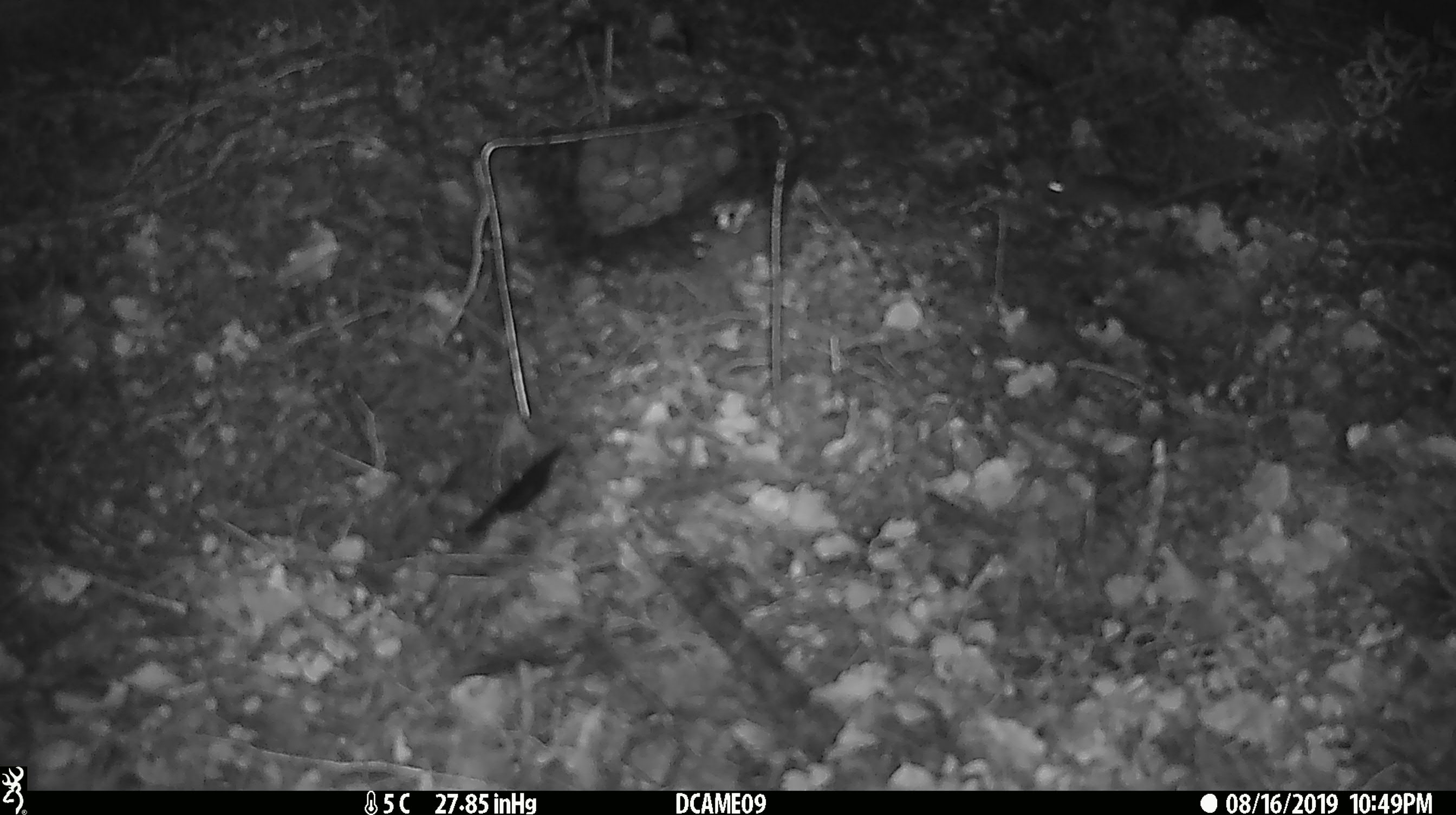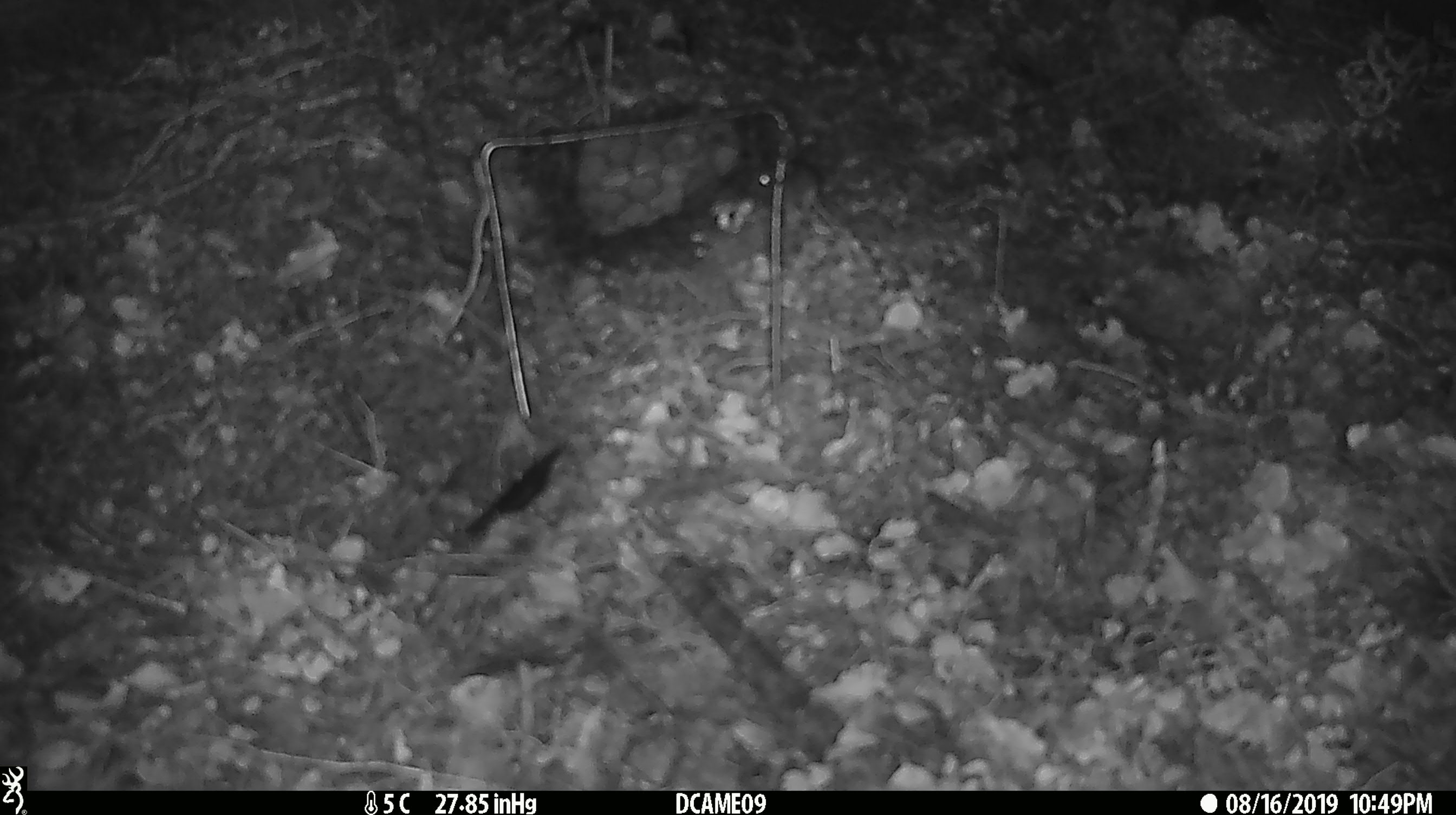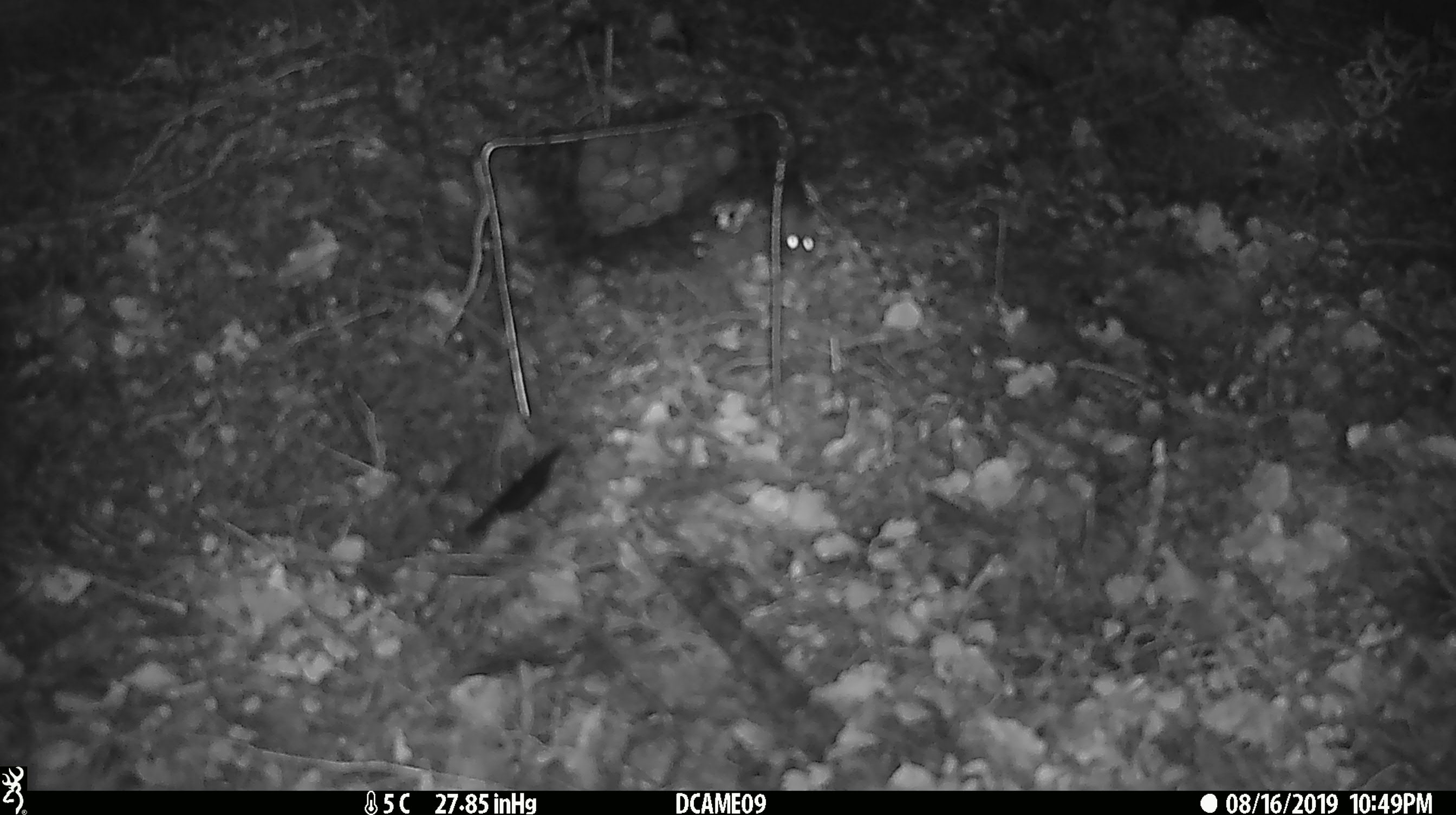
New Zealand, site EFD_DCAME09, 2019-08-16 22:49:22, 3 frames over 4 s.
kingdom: Animalia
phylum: Chordata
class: Mammalia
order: Rodentia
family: Muridae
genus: Mus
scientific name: Mus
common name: mouse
Mouse (Mus).